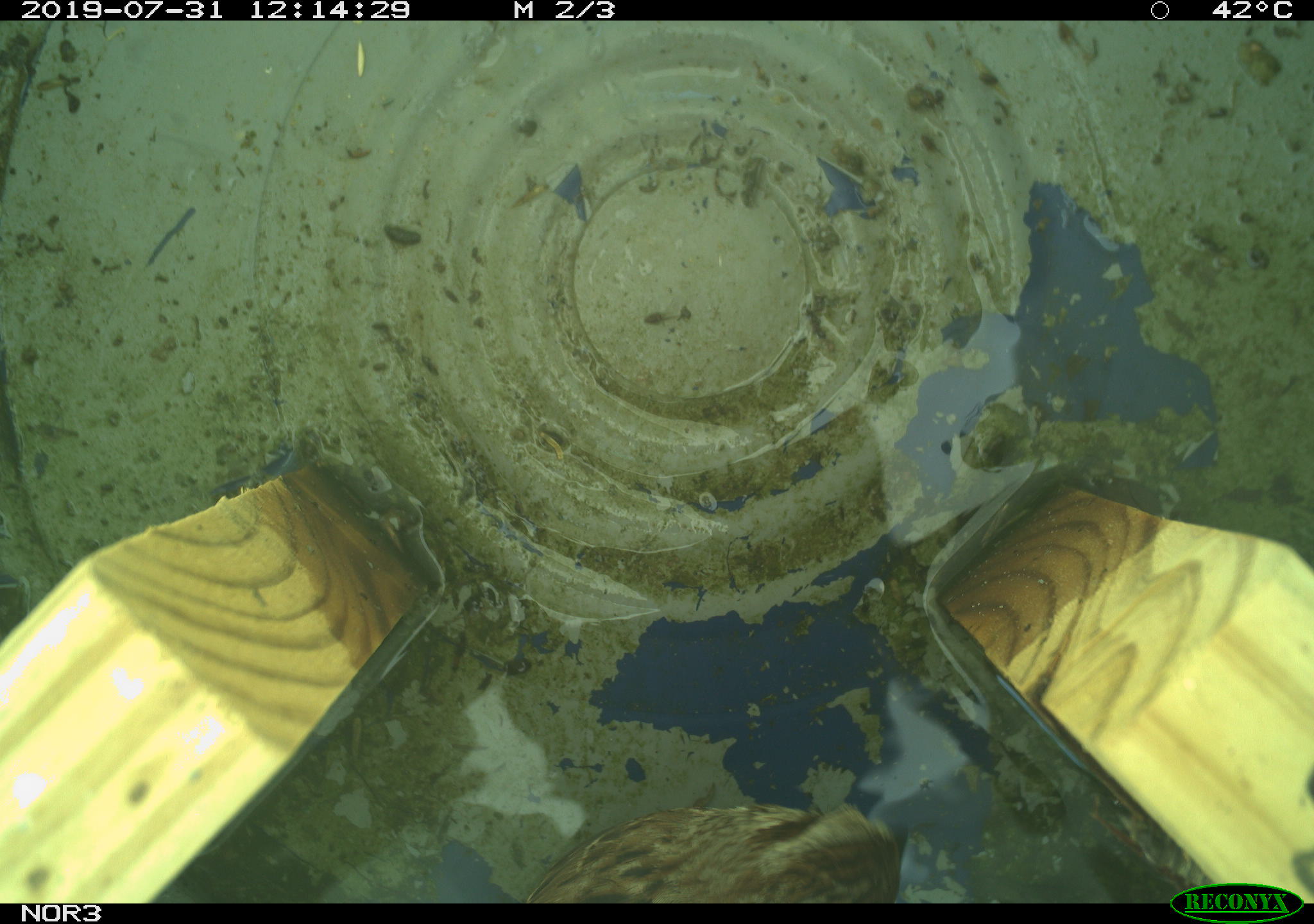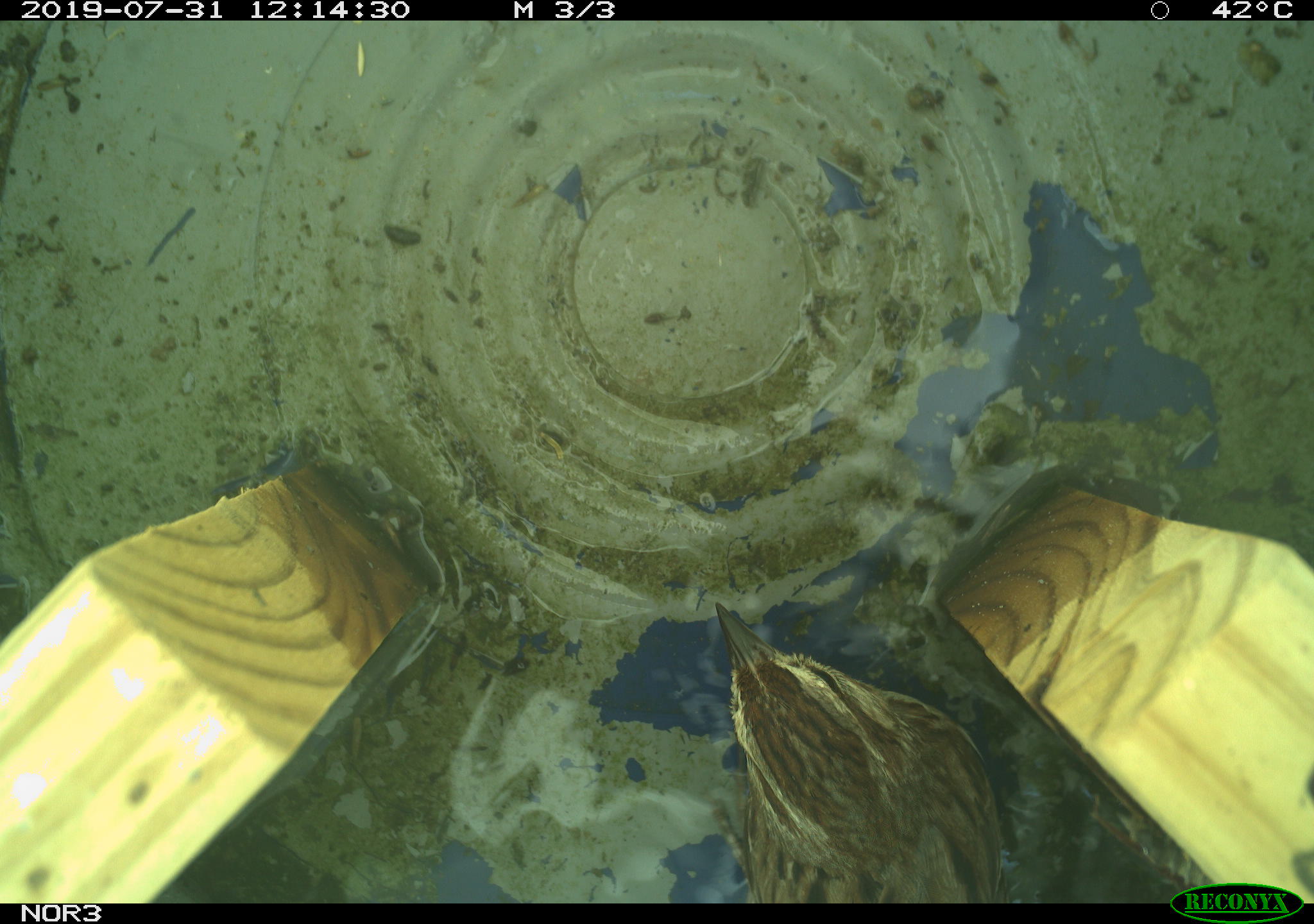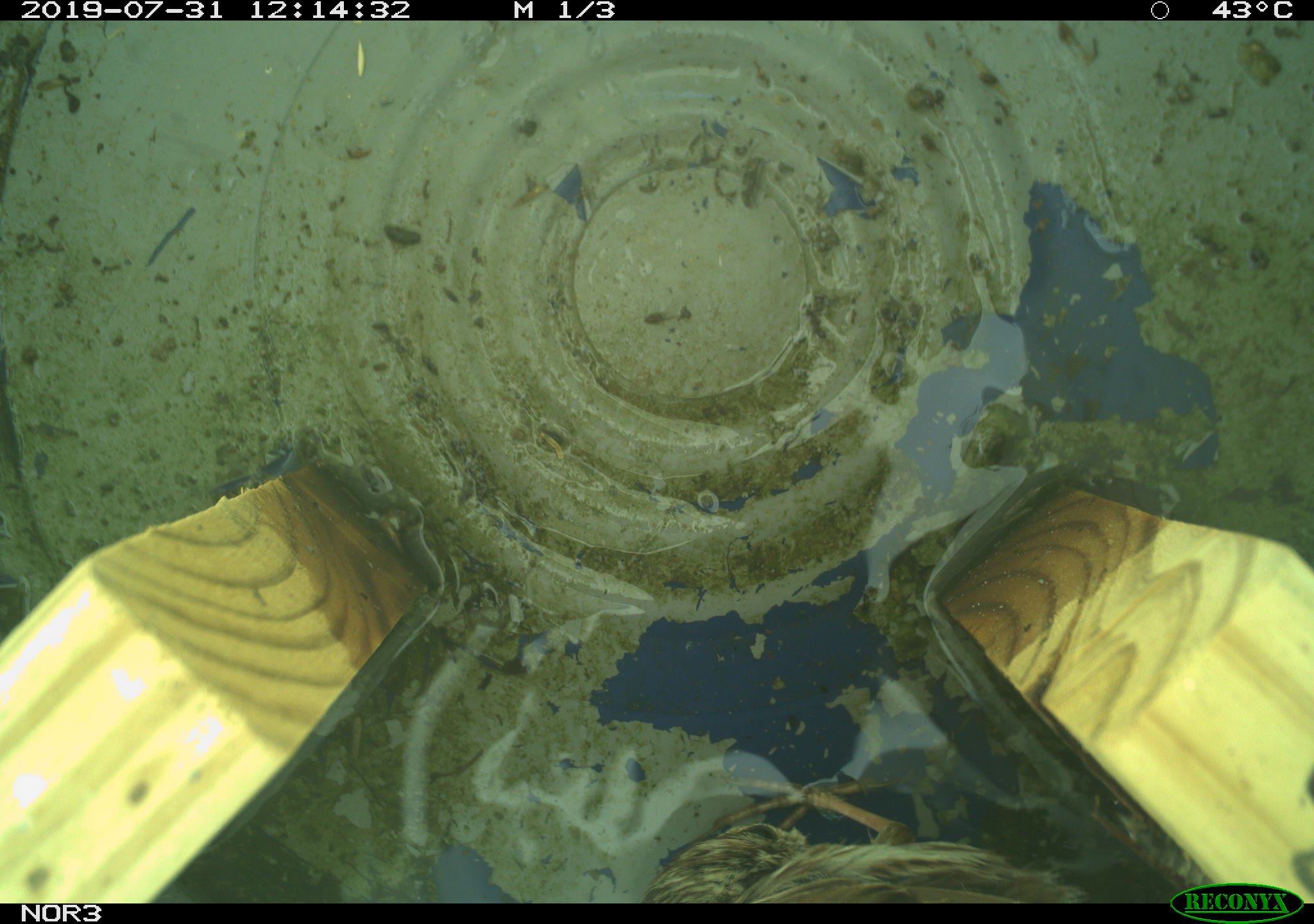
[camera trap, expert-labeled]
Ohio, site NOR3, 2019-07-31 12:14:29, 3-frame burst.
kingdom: Animalia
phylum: Chordata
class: Aves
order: Passeriformes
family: Passerellidae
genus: Melospiza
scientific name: Melospiza melodia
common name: song sparrow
Song sparrow (Melospiza melodia).